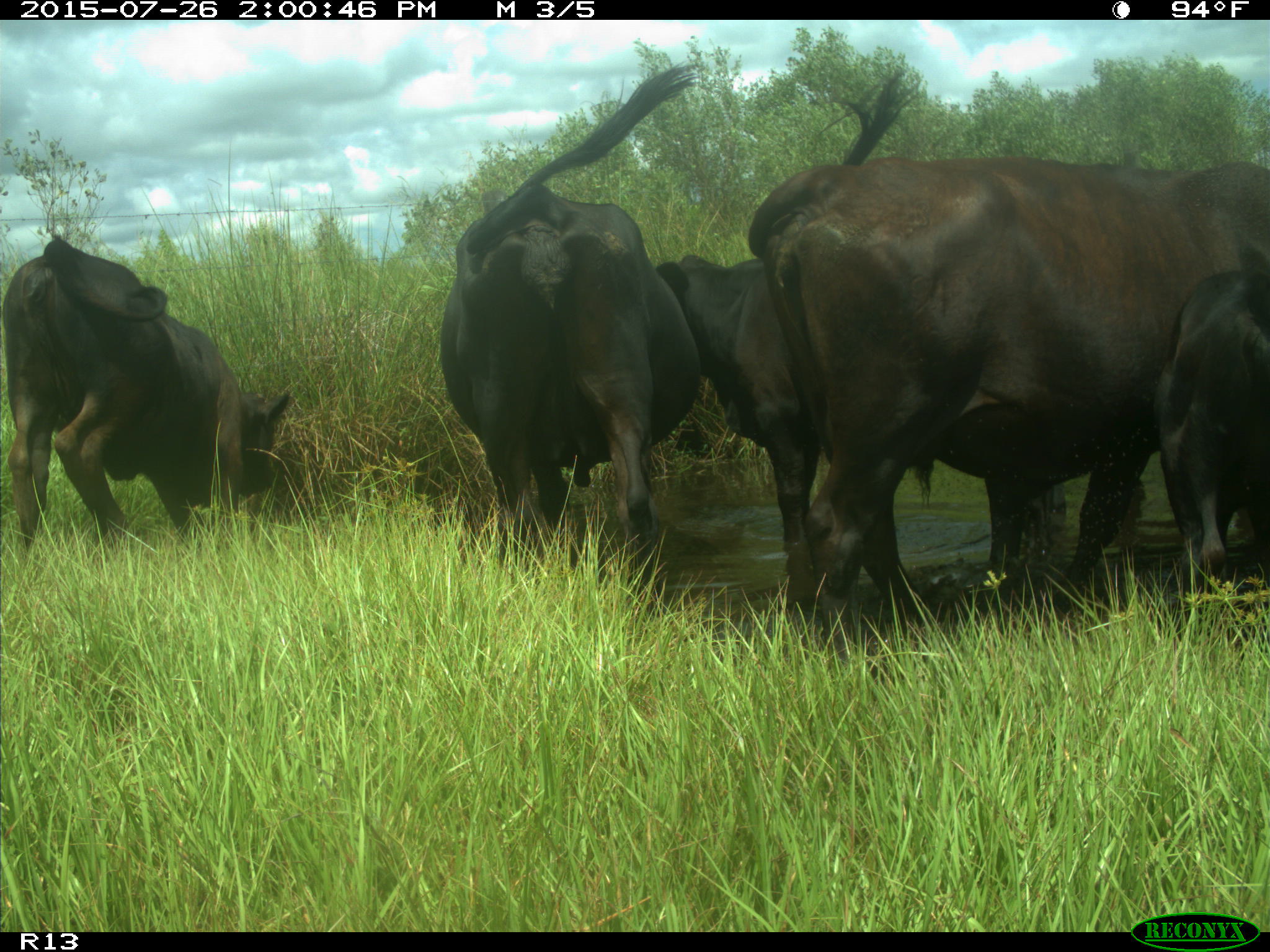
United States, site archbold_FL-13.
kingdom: Animalia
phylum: Chordata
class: Mammalia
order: Artiodactyla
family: Bovidae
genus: Bos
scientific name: Bos taurus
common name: domestic cow